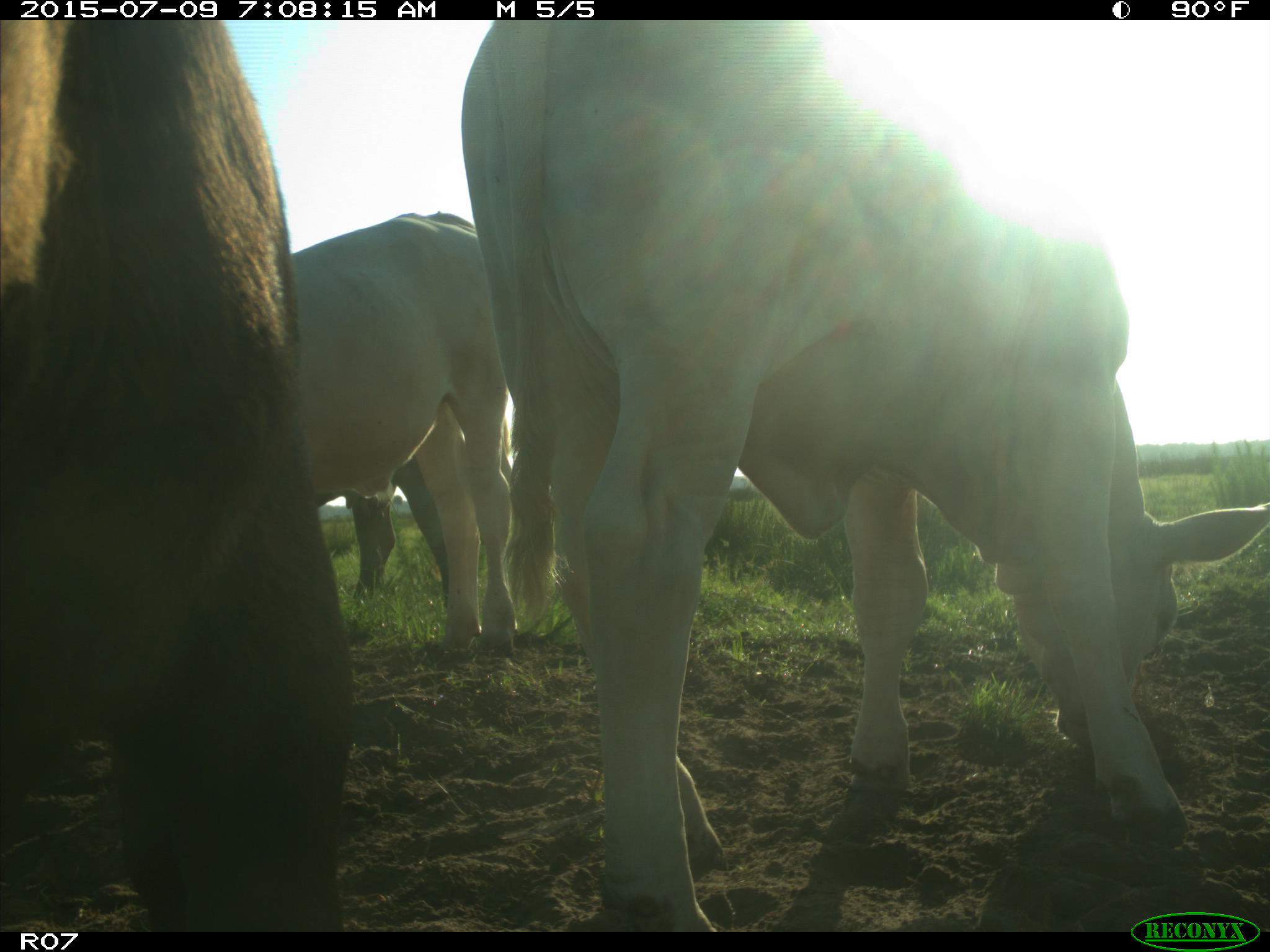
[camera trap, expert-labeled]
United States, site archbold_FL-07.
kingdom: Animalia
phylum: Chordata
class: Mammalia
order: Artiodactyla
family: Bovidae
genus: Bos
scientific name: Bos taurus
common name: domestic cow